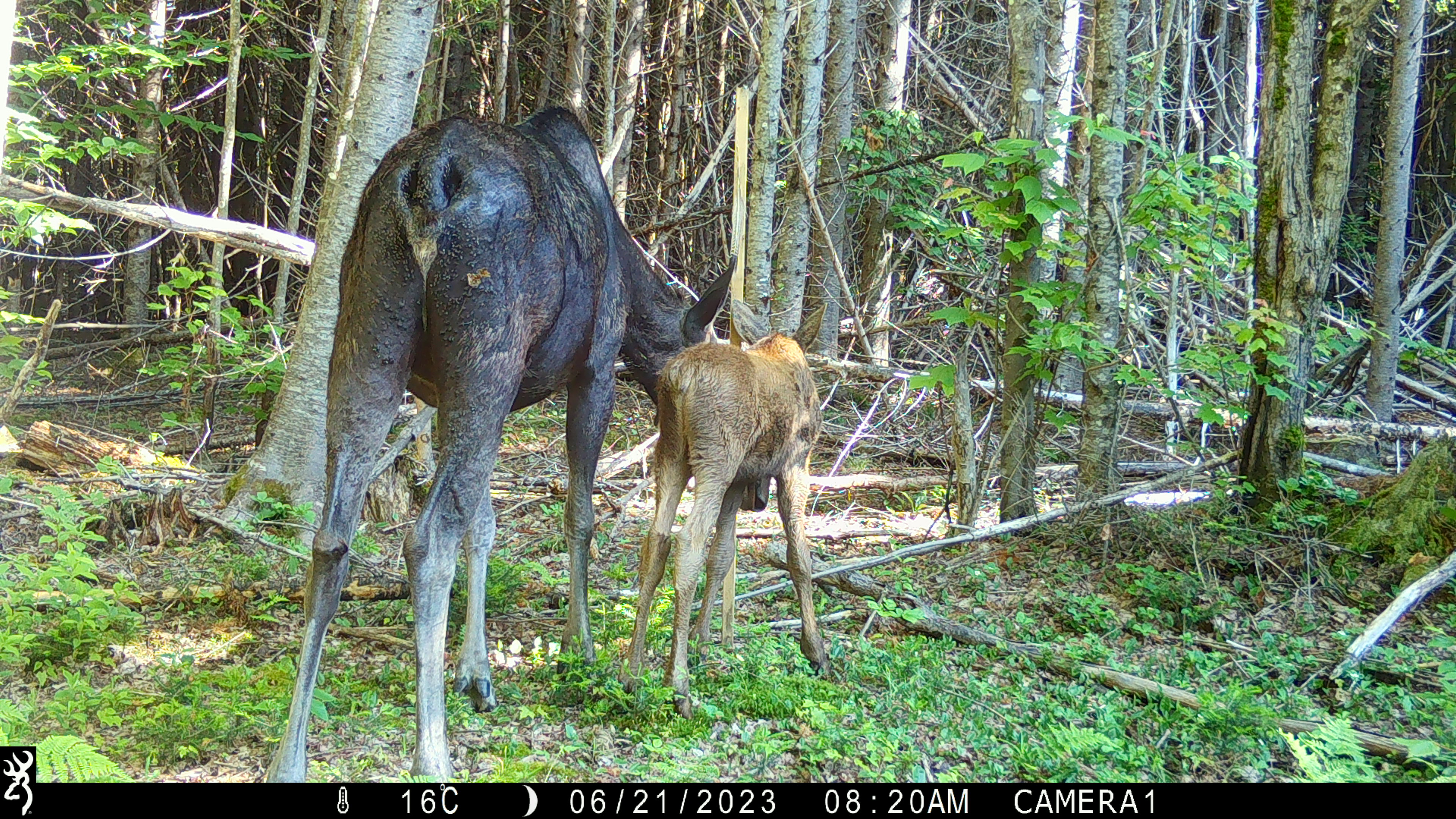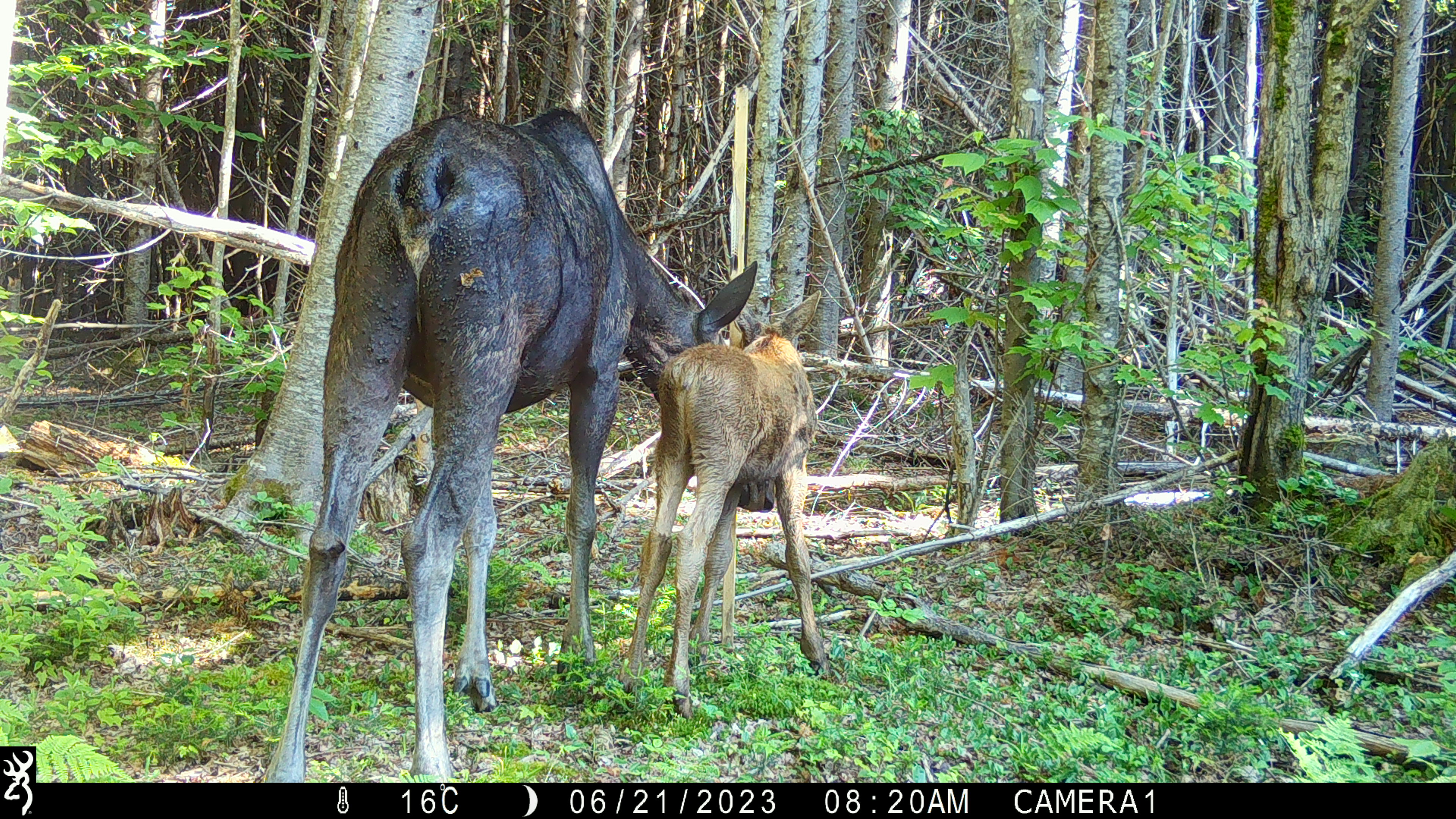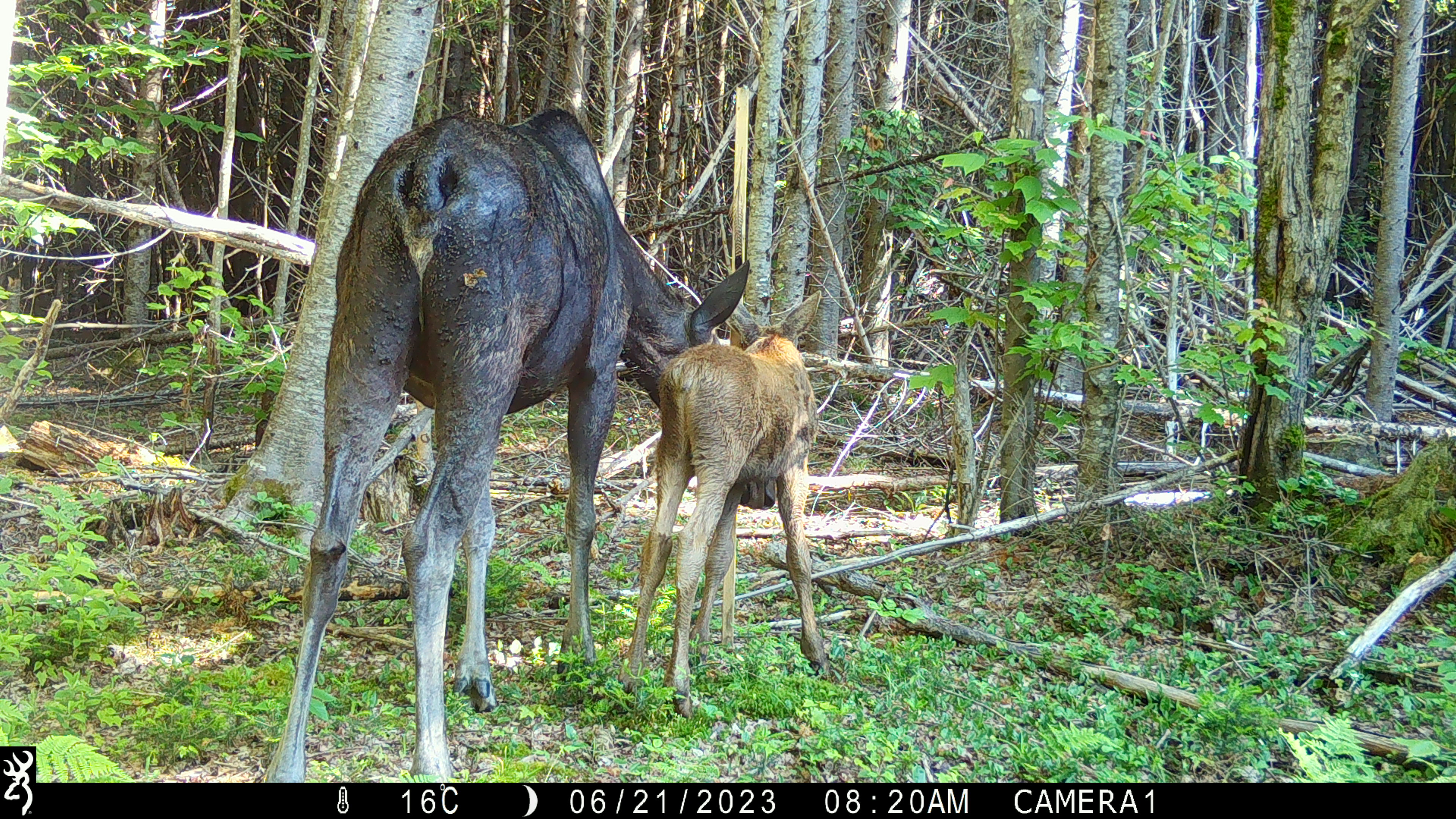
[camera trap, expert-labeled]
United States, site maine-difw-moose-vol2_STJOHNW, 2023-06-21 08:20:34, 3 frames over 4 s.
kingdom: Animalia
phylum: Chordata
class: Mammalia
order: Artiodactyla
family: Cervidae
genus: Alces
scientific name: Alces alces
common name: moose